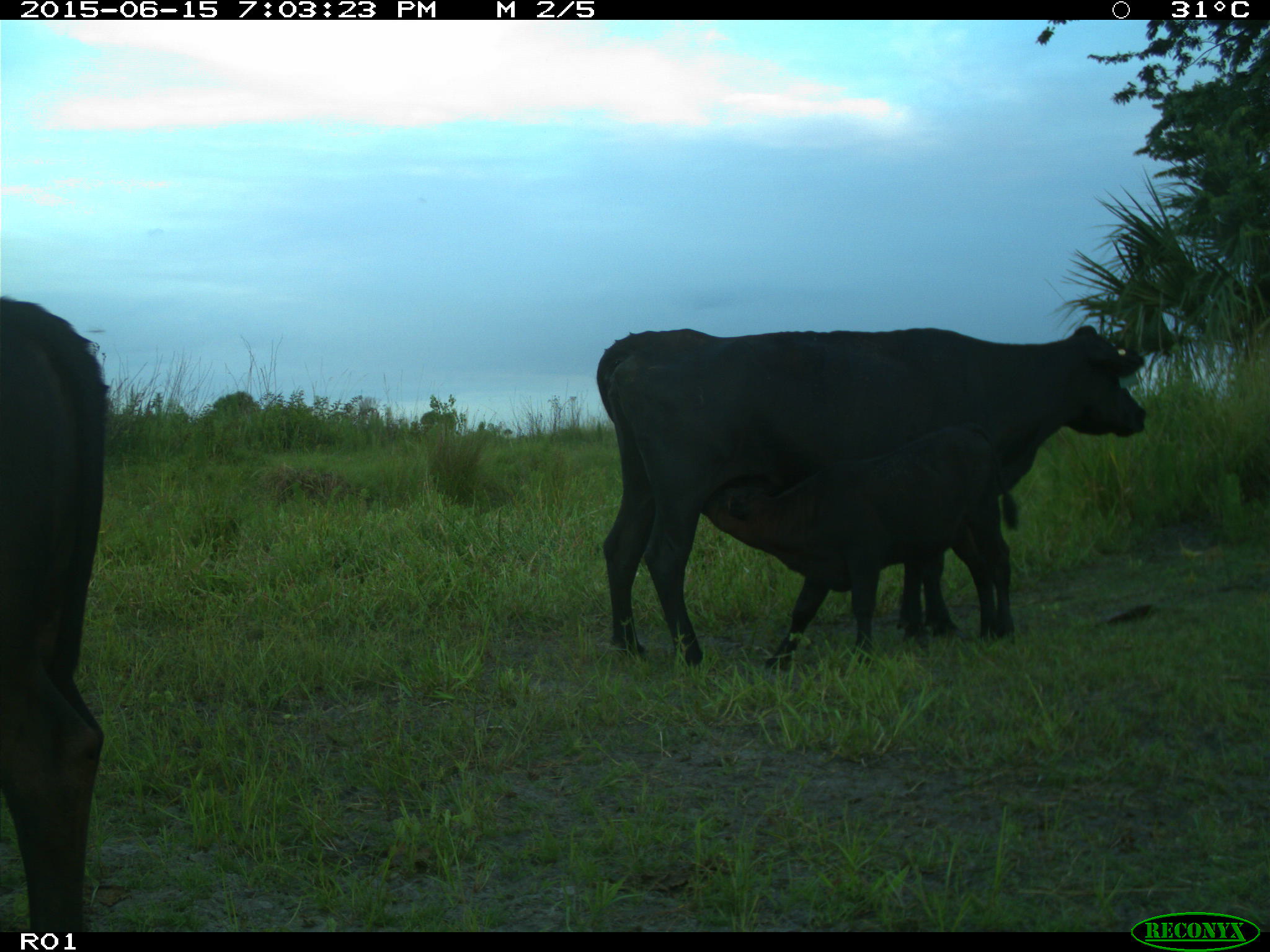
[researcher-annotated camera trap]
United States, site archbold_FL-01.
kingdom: Animalia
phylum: Chordata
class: Mammalia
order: Artiodactyla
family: Bovidae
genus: Bos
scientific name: Bos taurus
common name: domestic cow